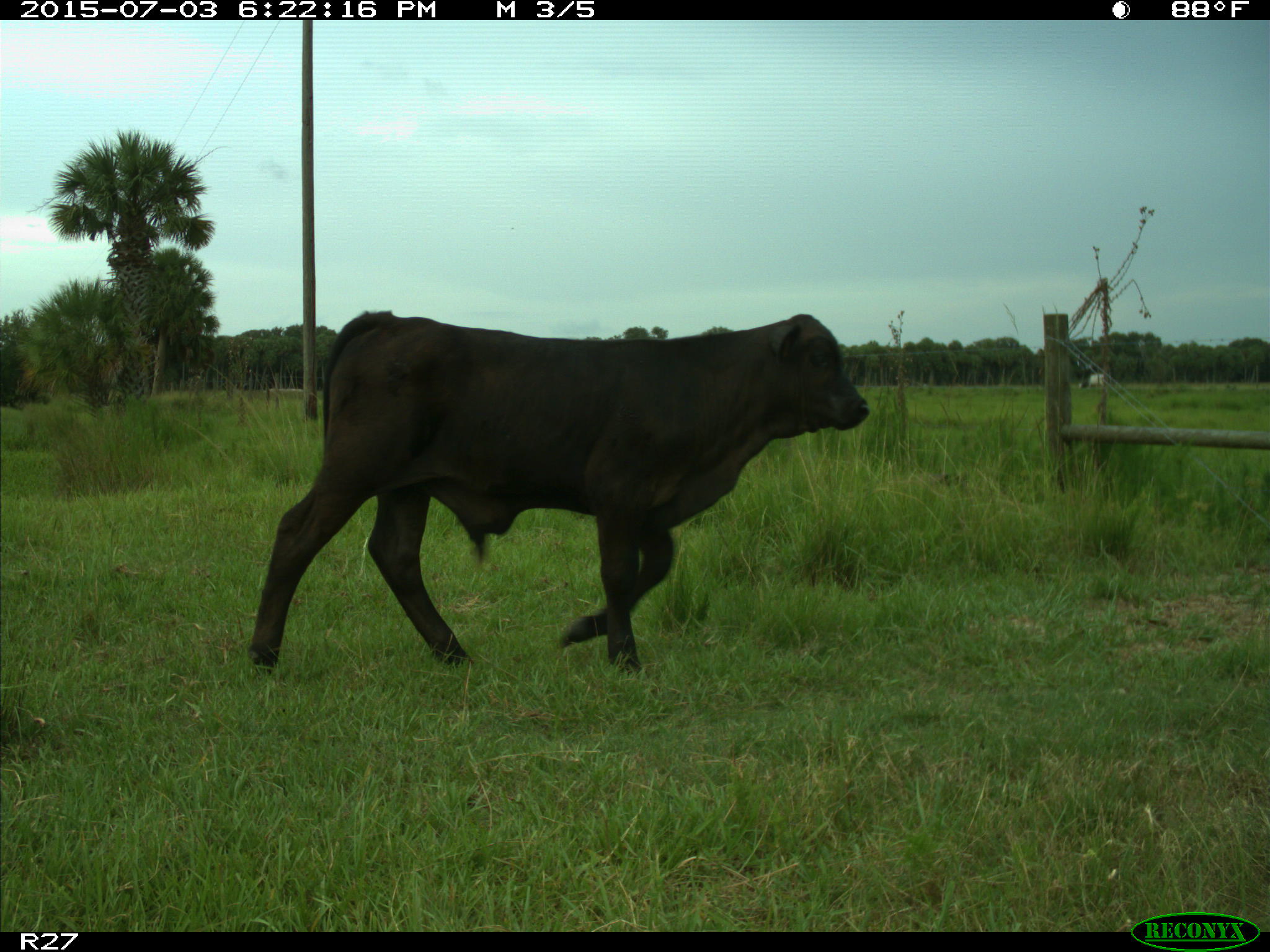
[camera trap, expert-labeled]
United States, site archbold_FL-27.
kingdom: Animalia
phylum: Chordata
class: Mammalia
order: Artiodactyla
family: Bovidae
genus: Bos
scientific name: Bos taurus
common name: domestic cow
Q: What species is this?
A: Bos taurus (domestic cow).